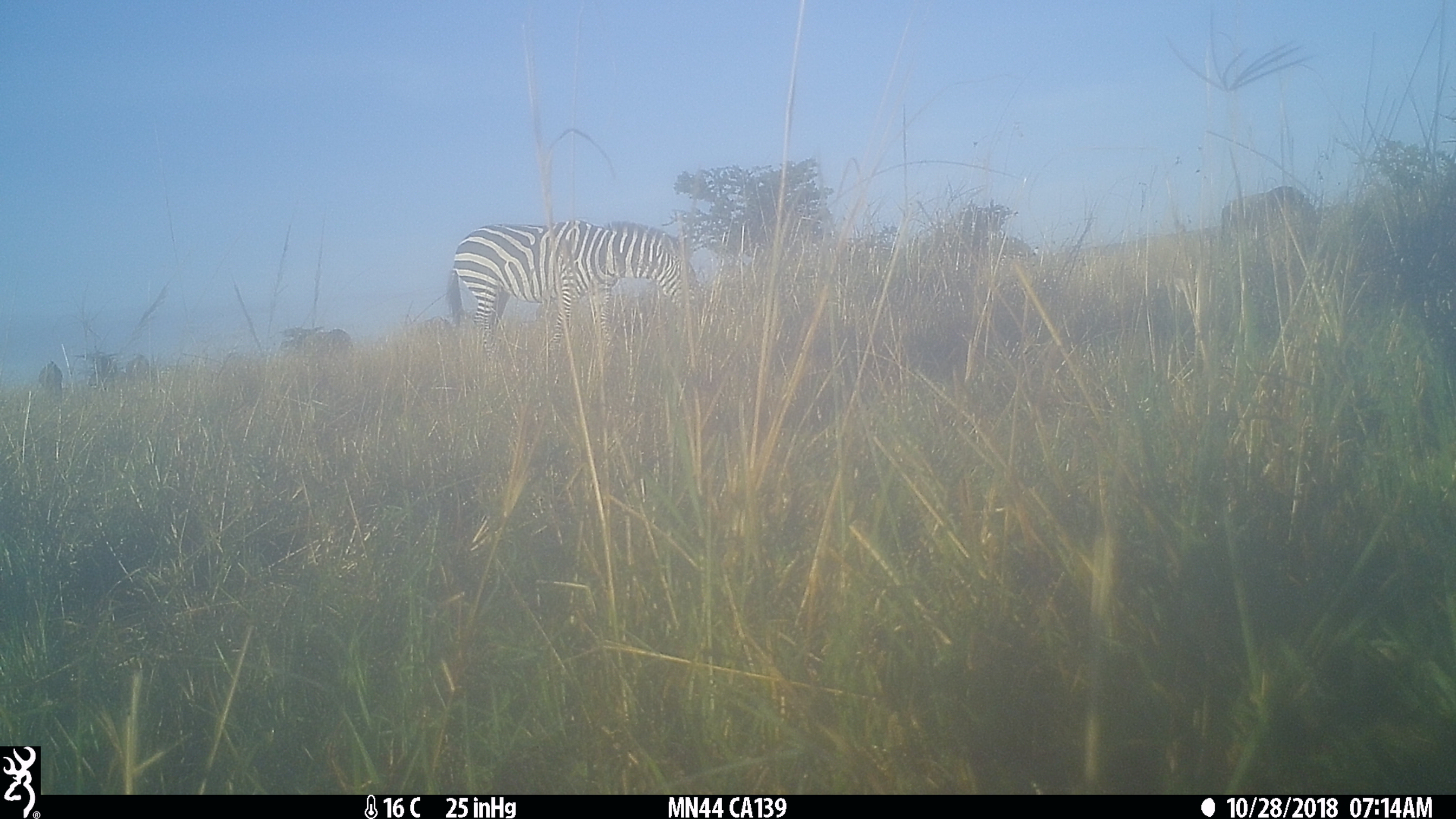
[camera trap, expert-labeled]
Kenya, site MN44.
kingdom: Animalia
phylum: Chordata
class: Mammalia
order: Perissodactyla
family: Equidae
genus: Equus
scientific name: Equus quagga burchellii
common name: burchell's zebra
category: zebra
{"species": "zebra (burchell's zebra) (Equus quagga burchellii)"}